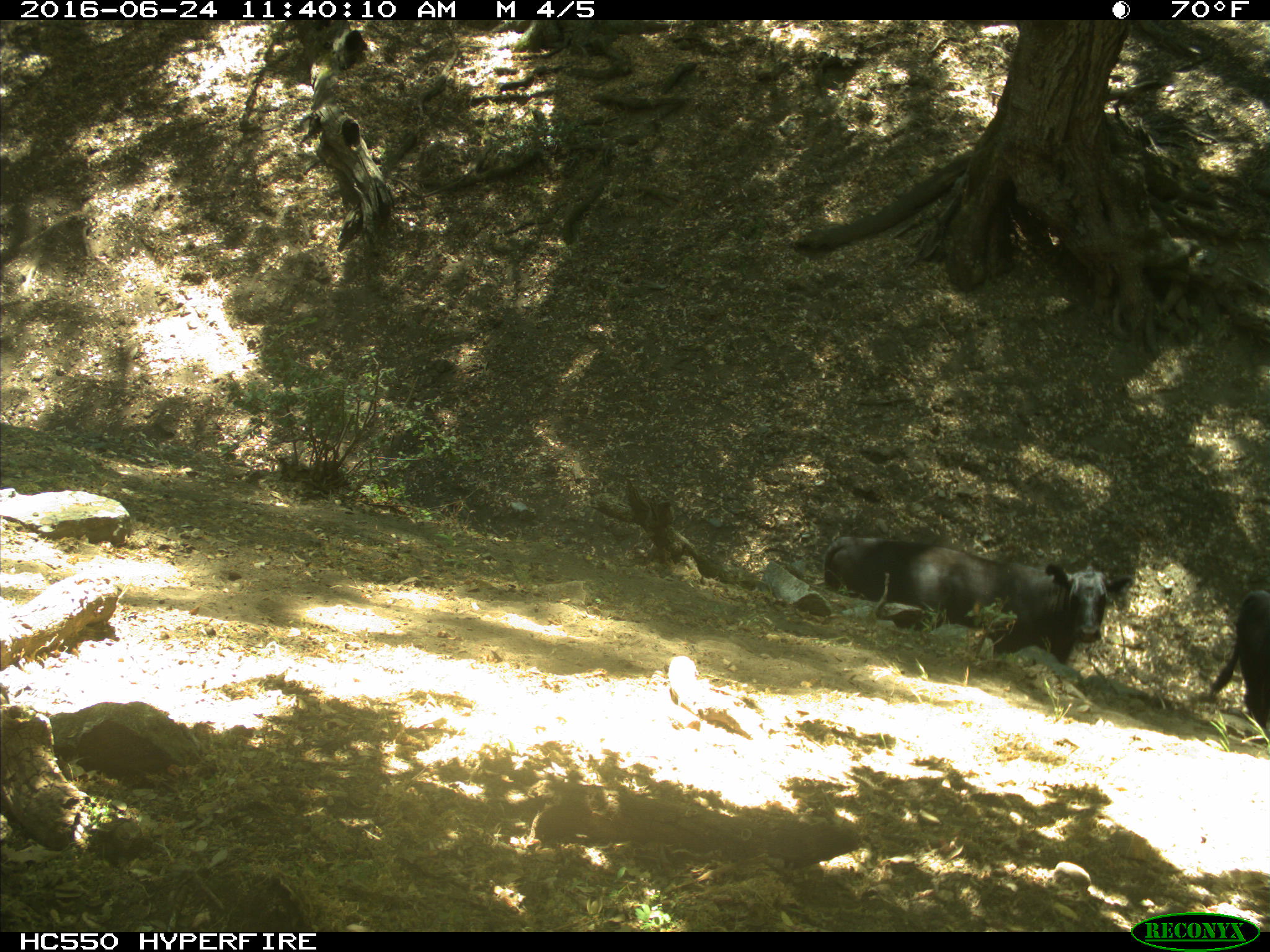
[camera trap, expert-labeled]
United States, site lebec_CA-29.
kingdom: Animalia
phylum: Chordata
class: Mammalia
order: Artiodactyla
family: Bovidae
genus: Bos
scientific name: Bos taurus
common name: domestic cow